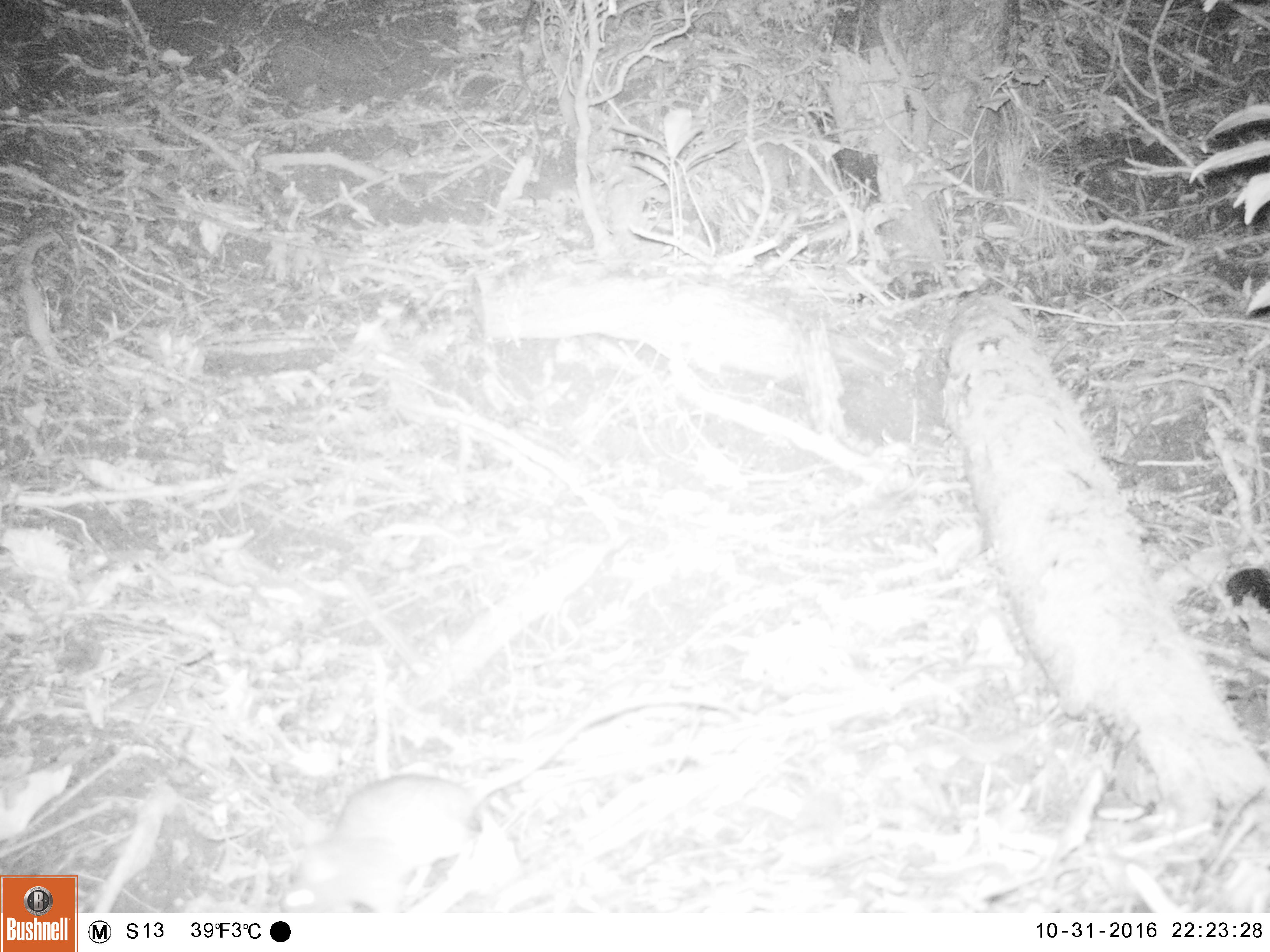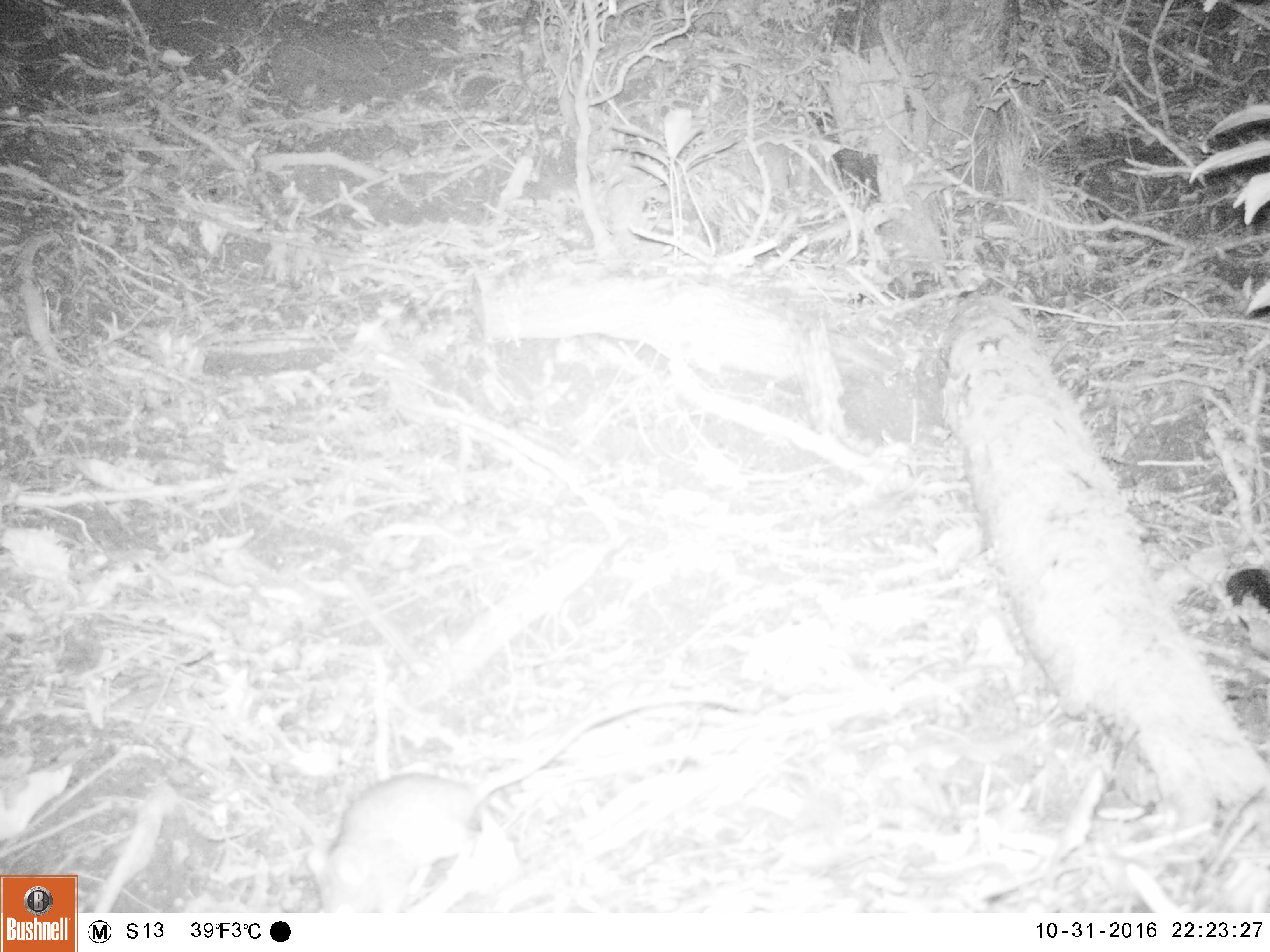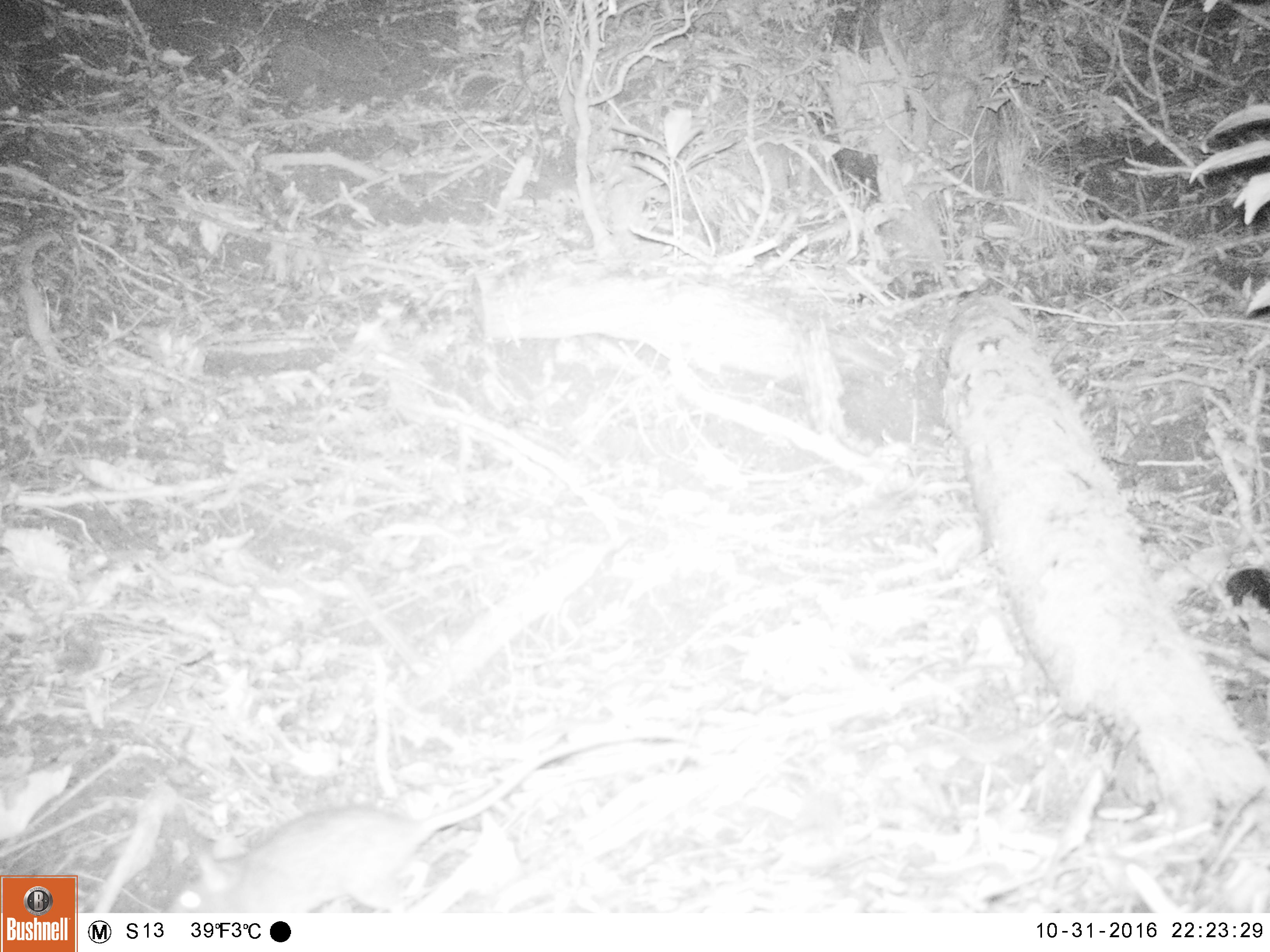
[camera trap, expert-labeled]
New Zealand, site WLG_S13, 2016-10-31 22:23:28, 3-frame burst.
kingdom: Animalia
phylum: Chordata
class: Mammalia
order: Rodentia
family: Muridae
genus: Rattus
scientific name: Rattus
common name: rat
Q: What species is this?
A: Rat (Rattus).